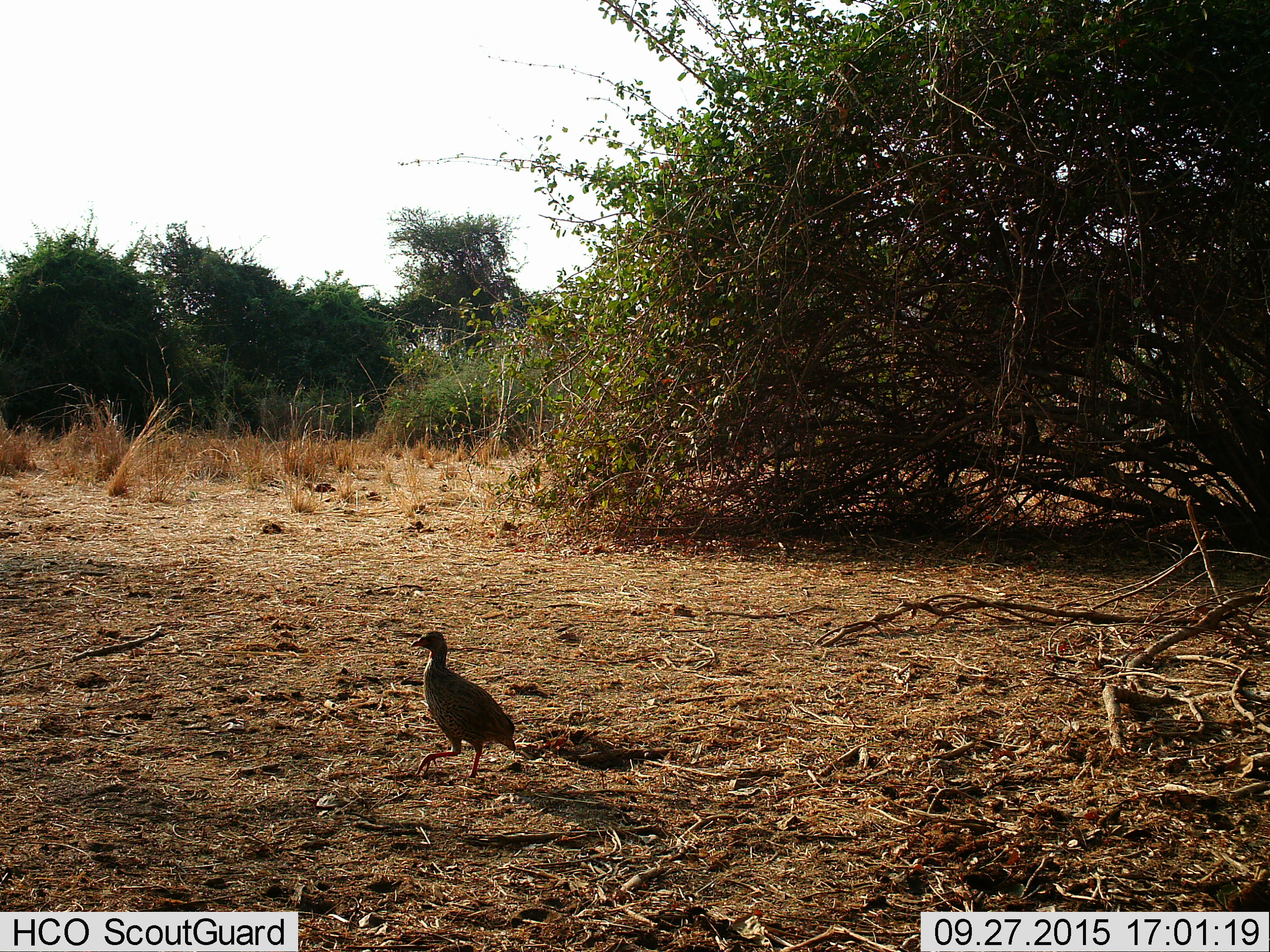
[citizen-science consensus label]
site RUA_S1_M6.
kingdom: Animalia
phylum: Chordata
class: Aves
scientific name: Aves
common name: bird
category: birdother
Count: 1.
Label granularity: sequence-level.